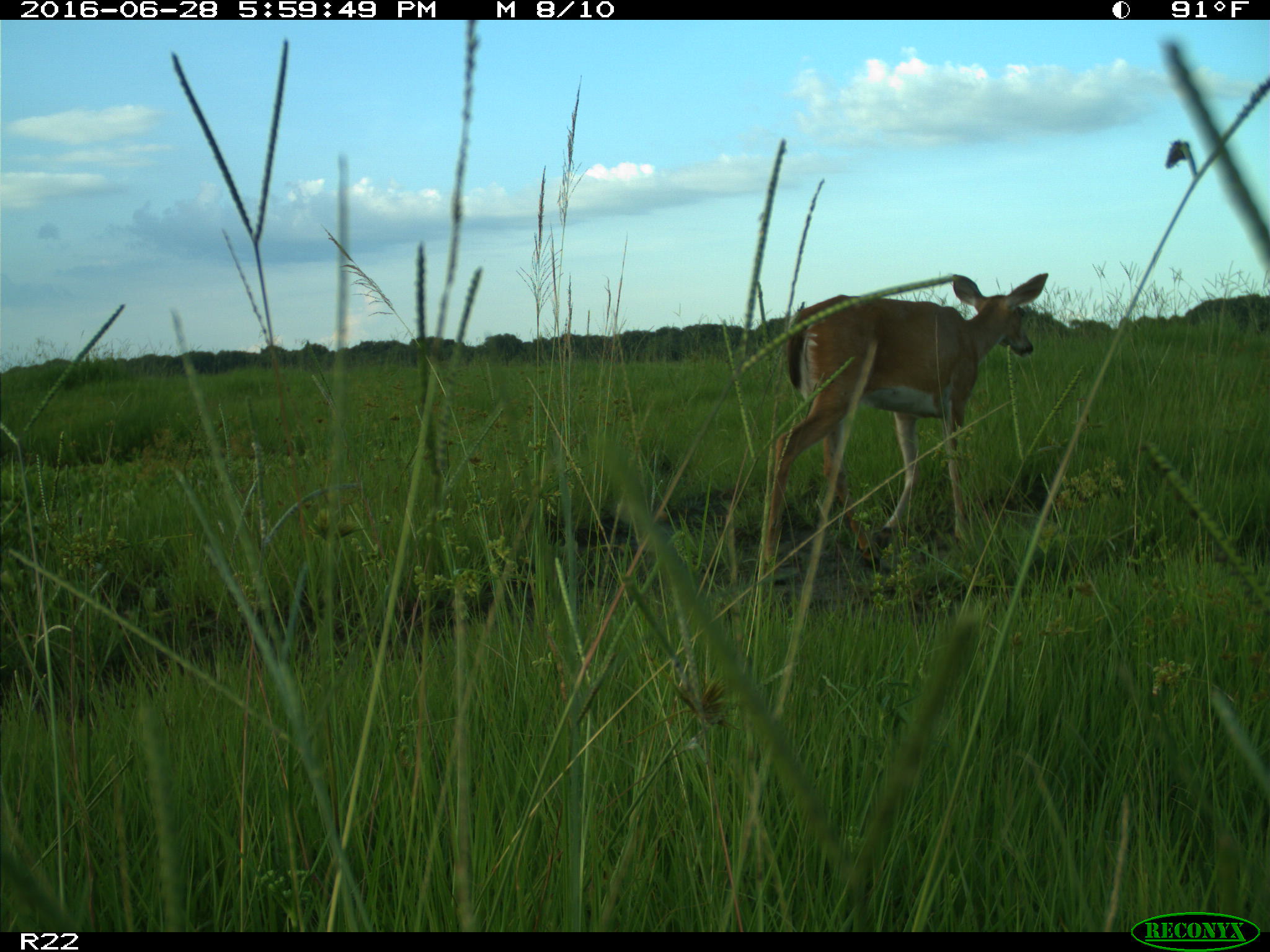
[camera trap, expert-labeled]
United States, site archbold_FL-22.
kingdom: Animalia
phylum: Chordata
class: Mammalia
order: Artiodactyla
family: Cervidae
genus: Odocoileus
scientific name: Odocoileus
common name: deer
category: unidentified deer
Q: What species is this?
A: Unidentified deer (deer) (Odocoileus).